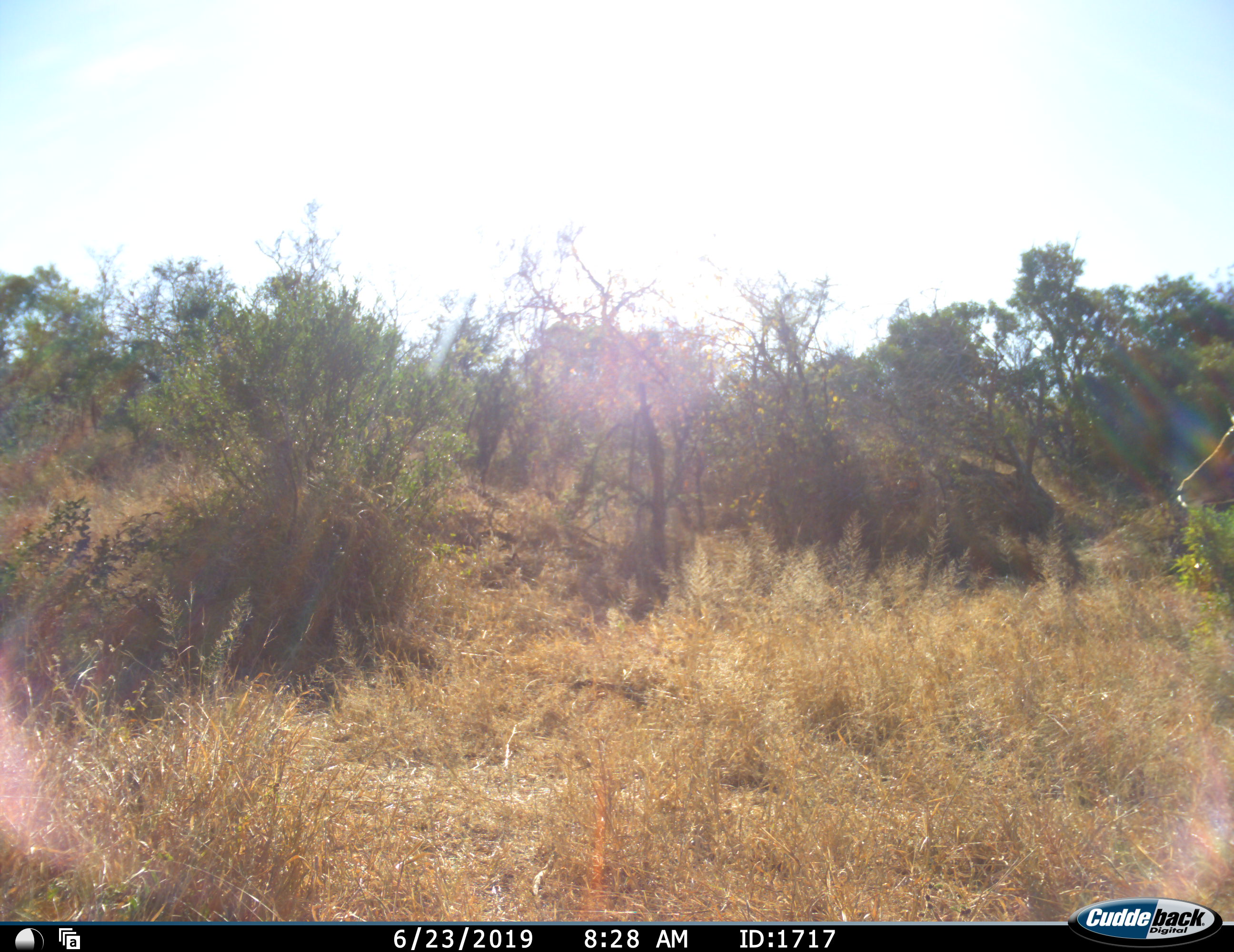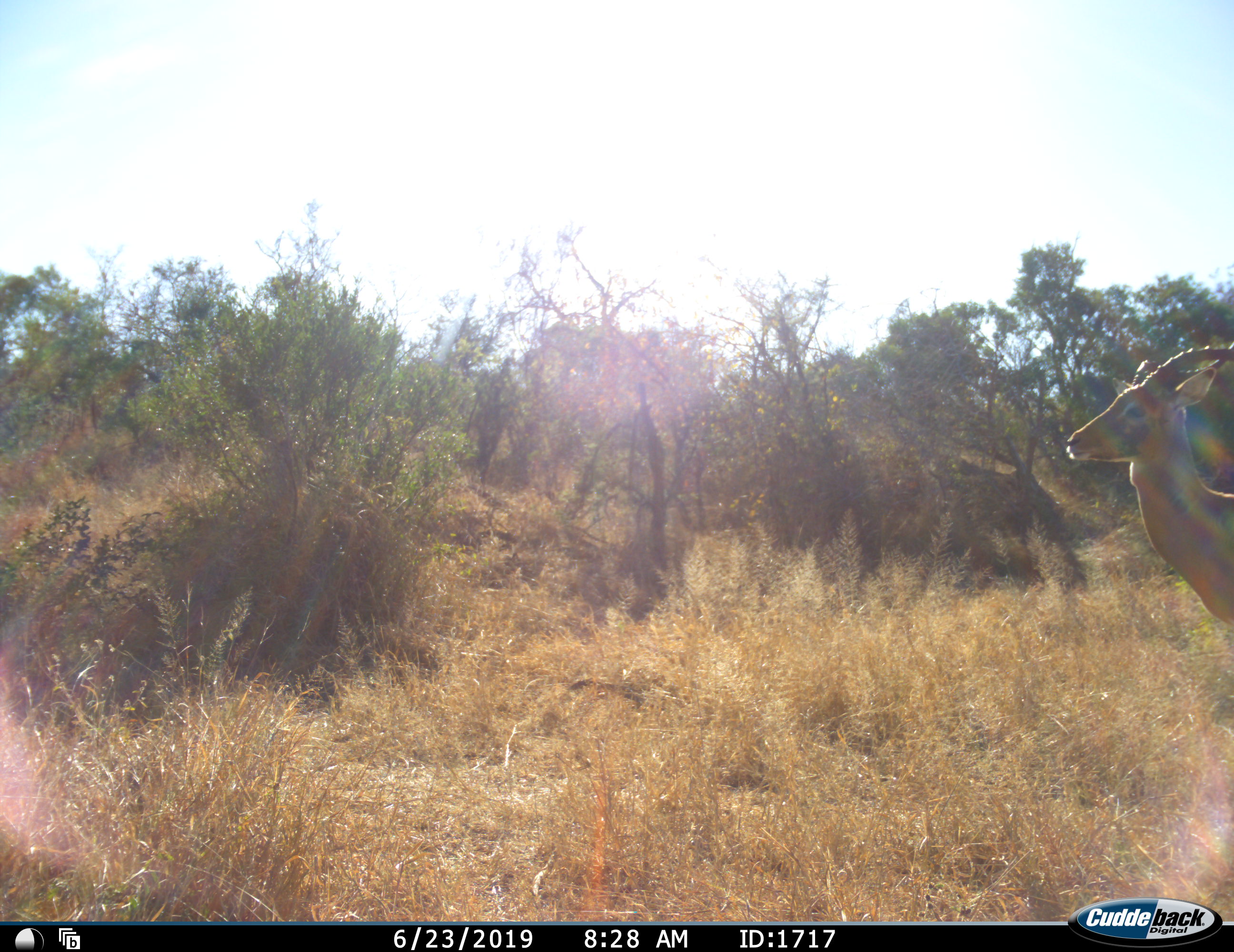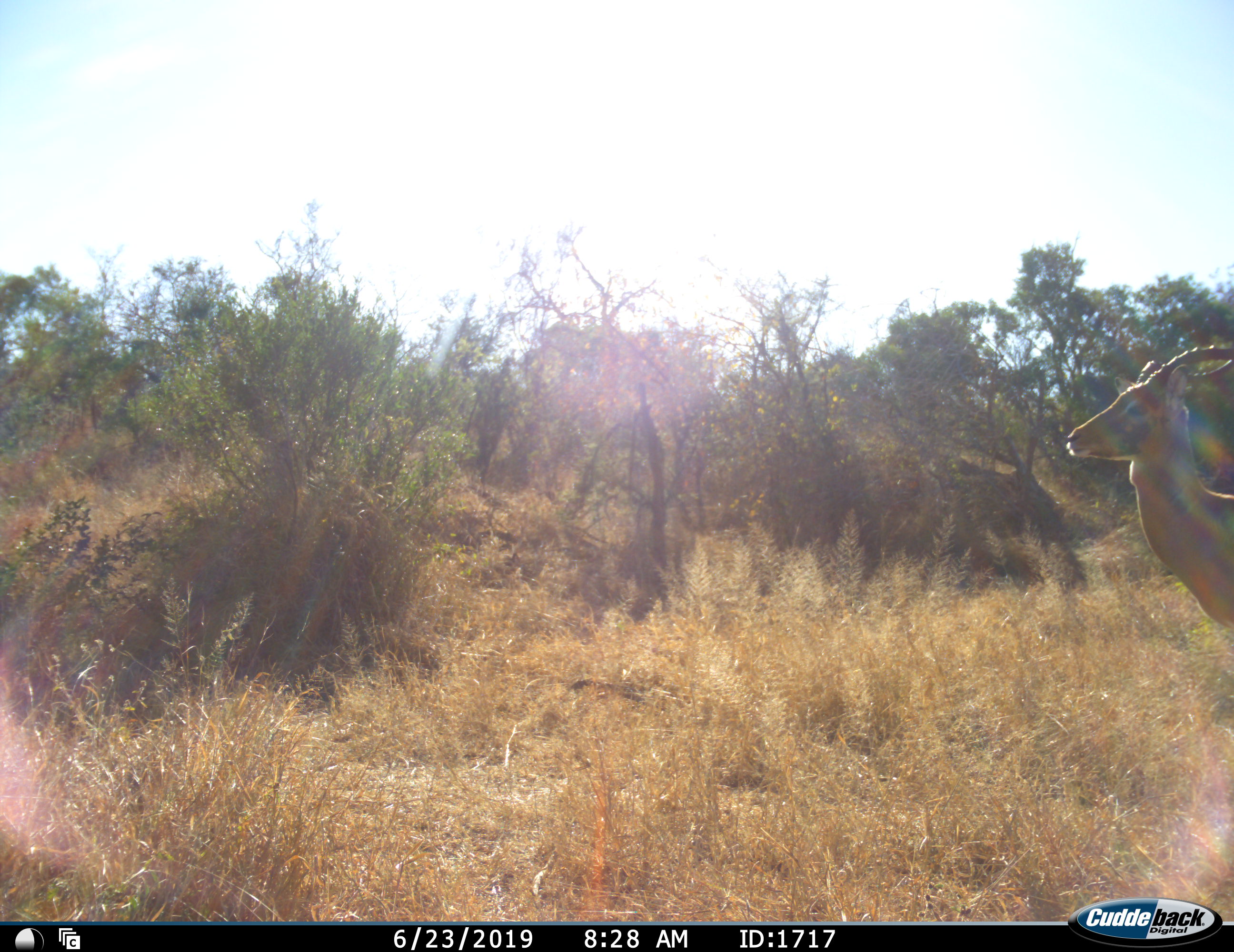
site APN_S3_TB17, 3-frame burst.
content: unidentified animal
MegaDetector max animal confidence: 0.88